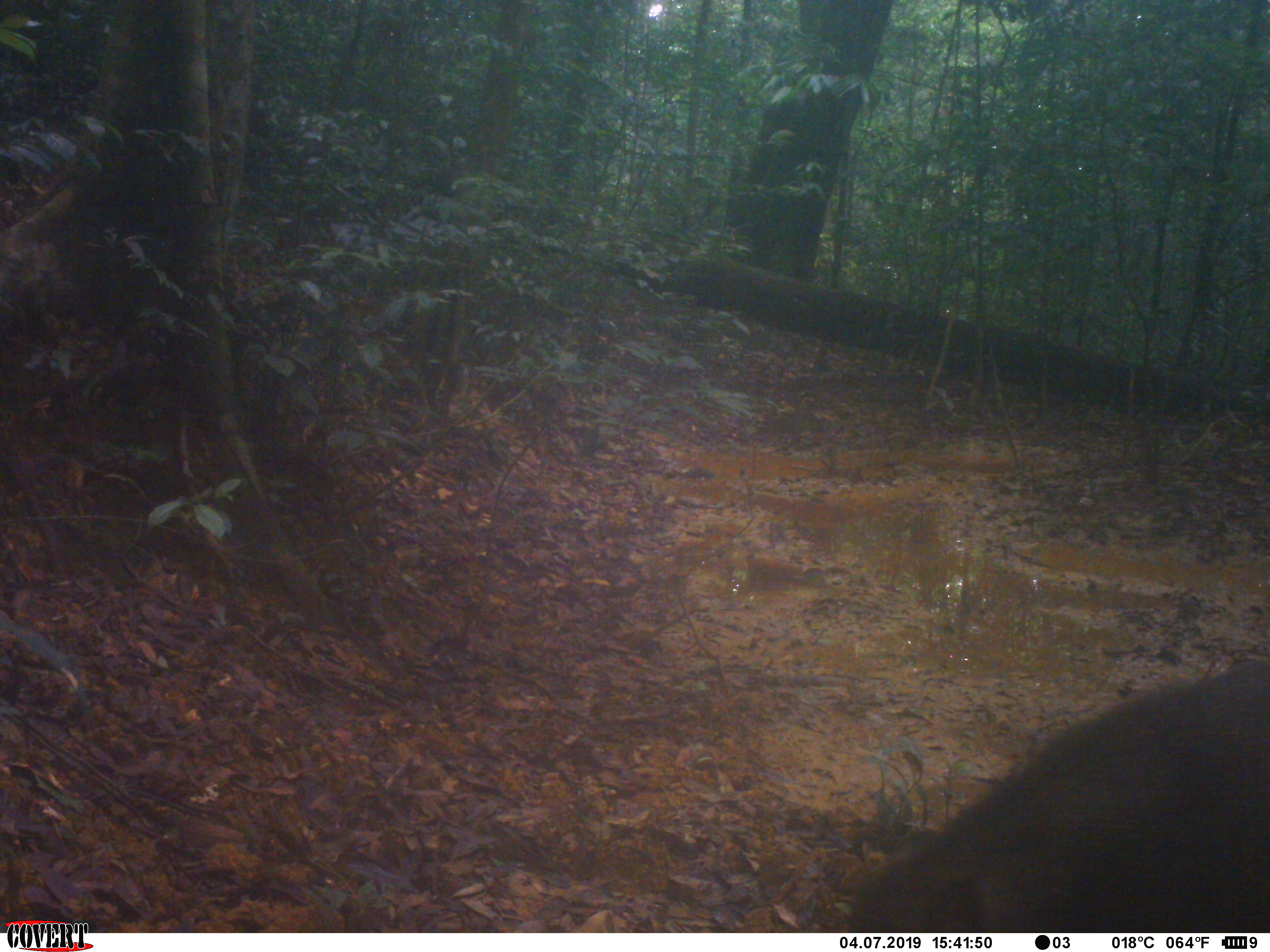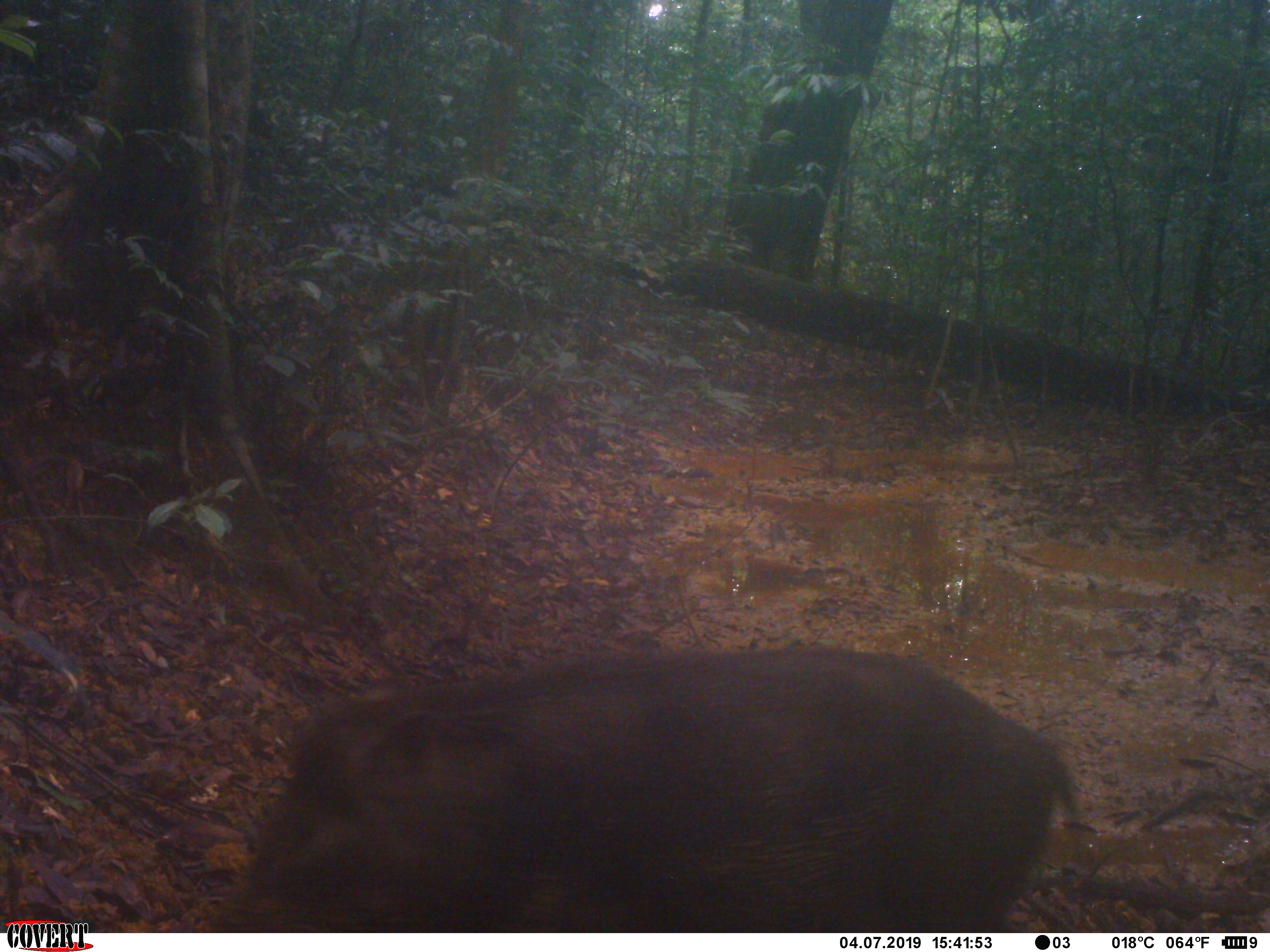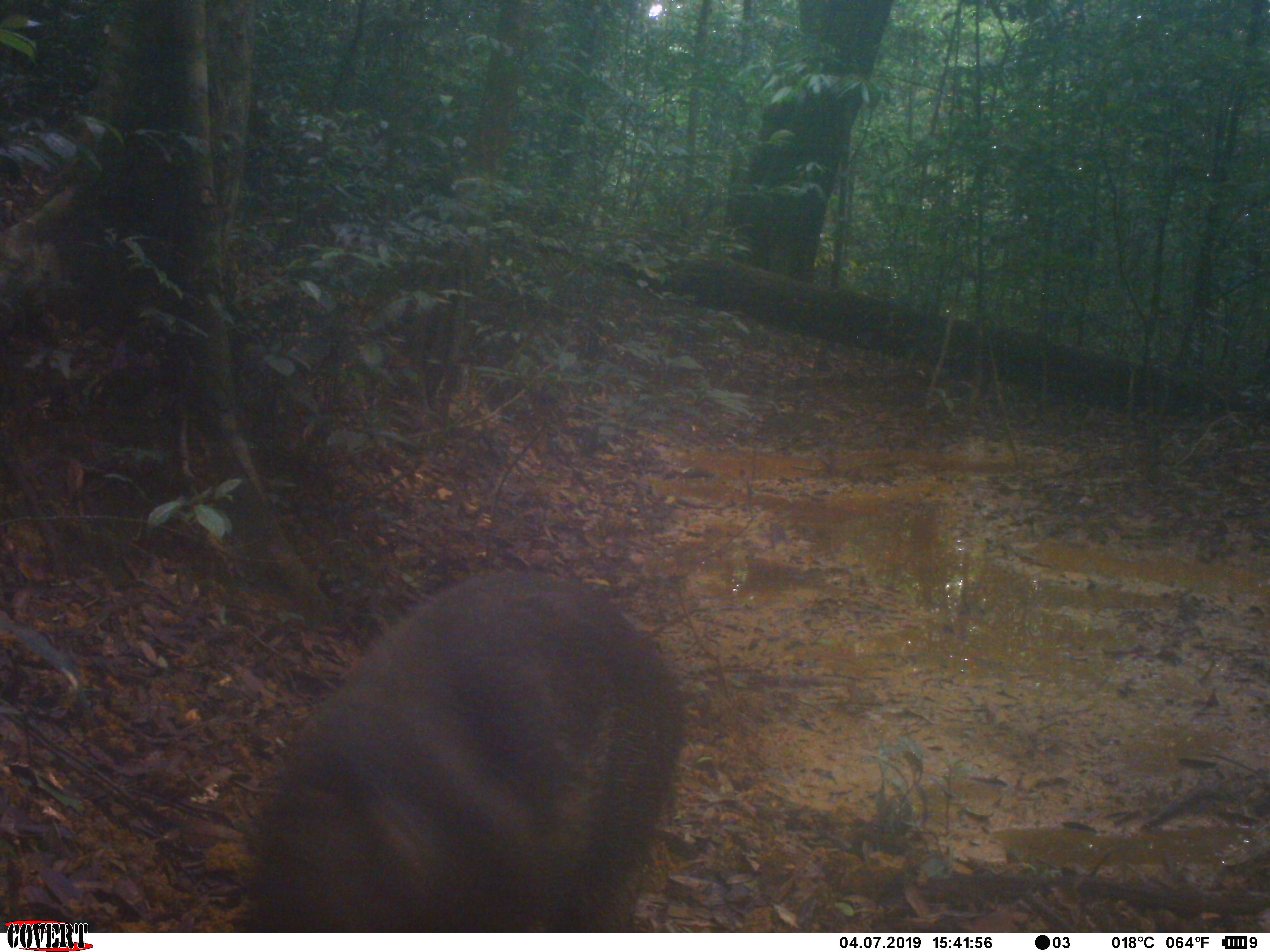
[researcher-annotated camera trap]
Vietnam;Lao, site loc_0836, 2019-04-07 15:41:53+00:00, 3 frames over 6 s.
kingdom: Animalia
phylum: Chordata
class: Mammalia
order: Artiodactyla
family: Suidae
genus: Sus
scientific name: Sus scrofa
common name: eurasian wild pig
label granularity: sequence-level